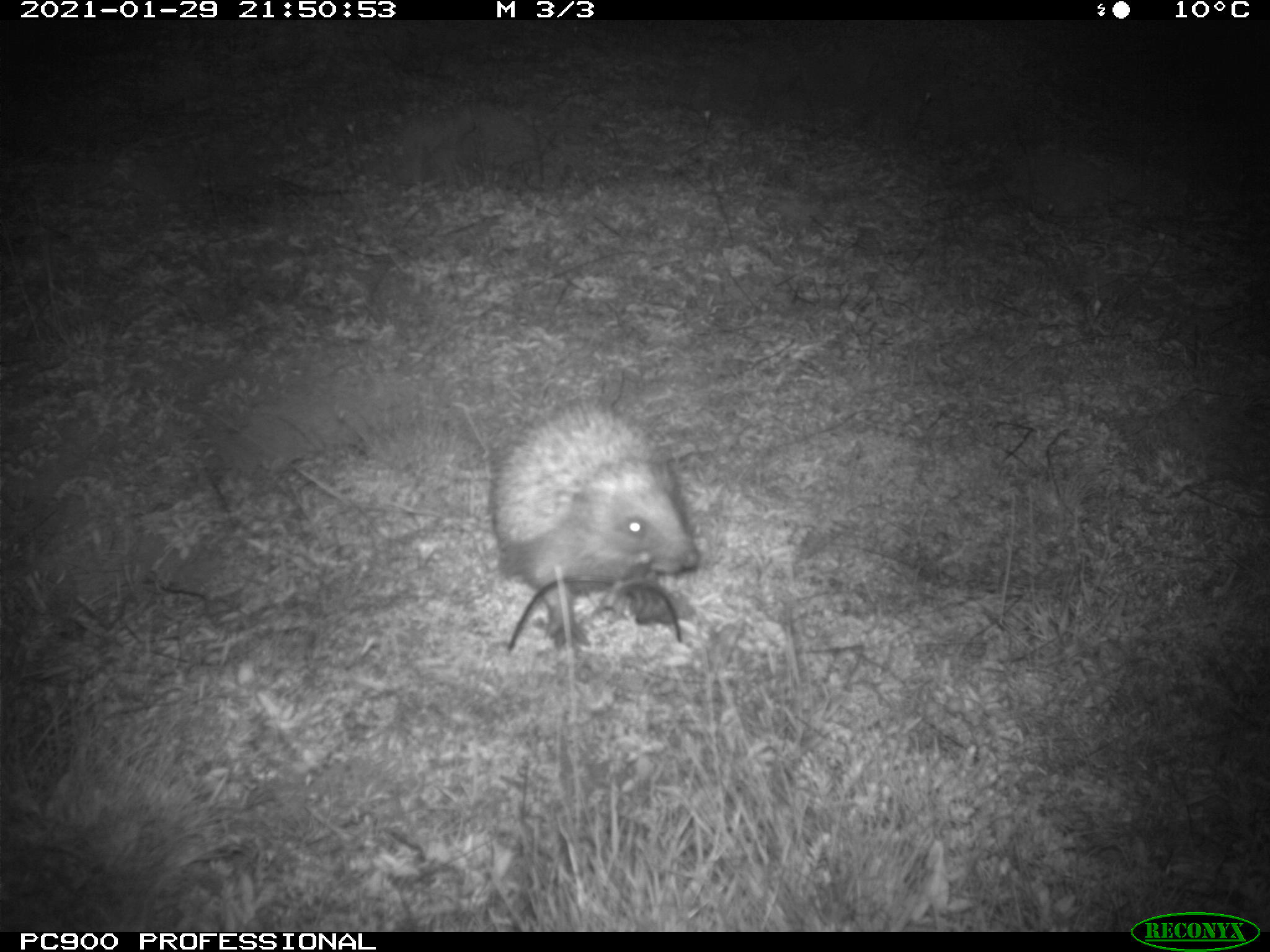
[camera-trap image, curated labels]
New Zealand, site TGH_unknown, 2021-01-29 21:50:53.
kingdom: Animalia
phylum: Chordata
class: Mammalia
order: Eulipotyphla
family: Erinaceidae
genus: Erinaceus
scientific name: Erinaceus europaeus europaeus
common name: european hedgehog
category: hedgehog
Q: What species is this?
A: Hedgehog (european hedgehog) (Erinaceus europaeus europaeus).